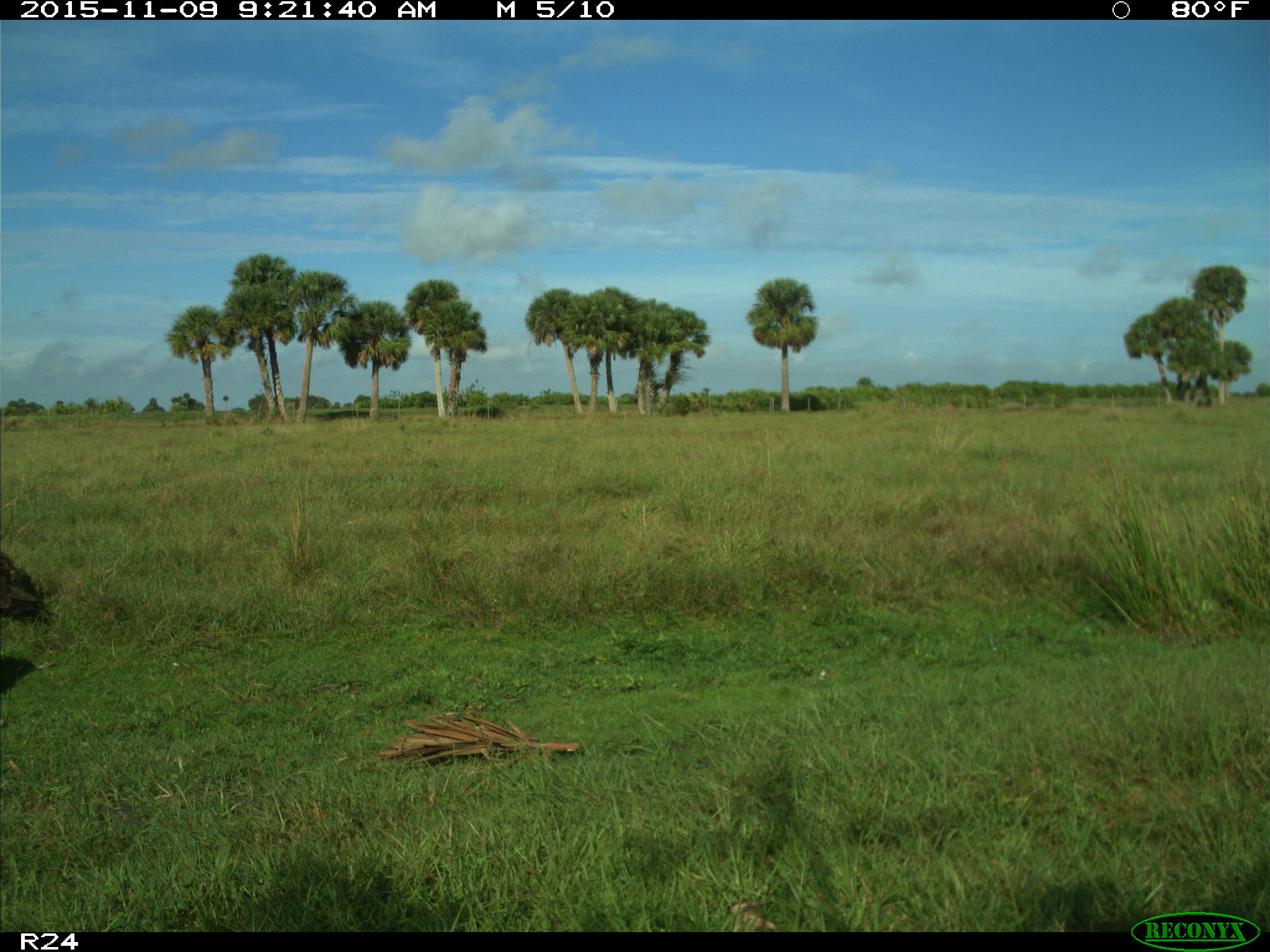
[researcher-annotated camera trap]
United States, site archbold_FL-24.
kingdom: Animalia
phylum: Chordata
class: Aves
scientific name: Aves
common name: birds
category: unidentified bird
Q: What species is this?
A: Unidentified bird (birds) (Aves).